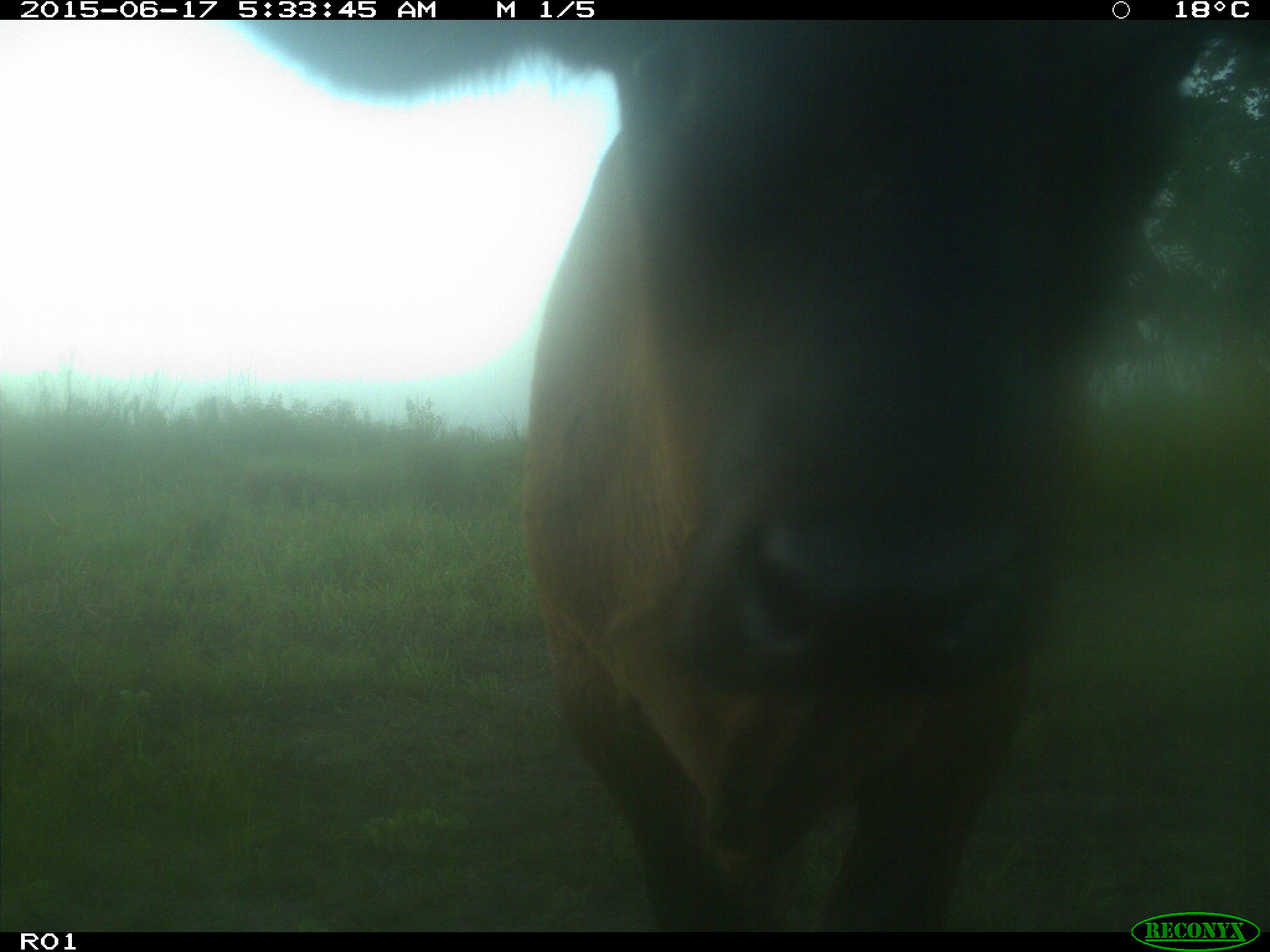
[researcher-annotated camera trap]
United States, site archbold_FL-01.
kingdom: Animalia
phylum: Chordata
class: Mammalia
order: Artiodactyla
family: Bovidae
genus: Bos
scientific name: Bos taurus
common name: domestic cow